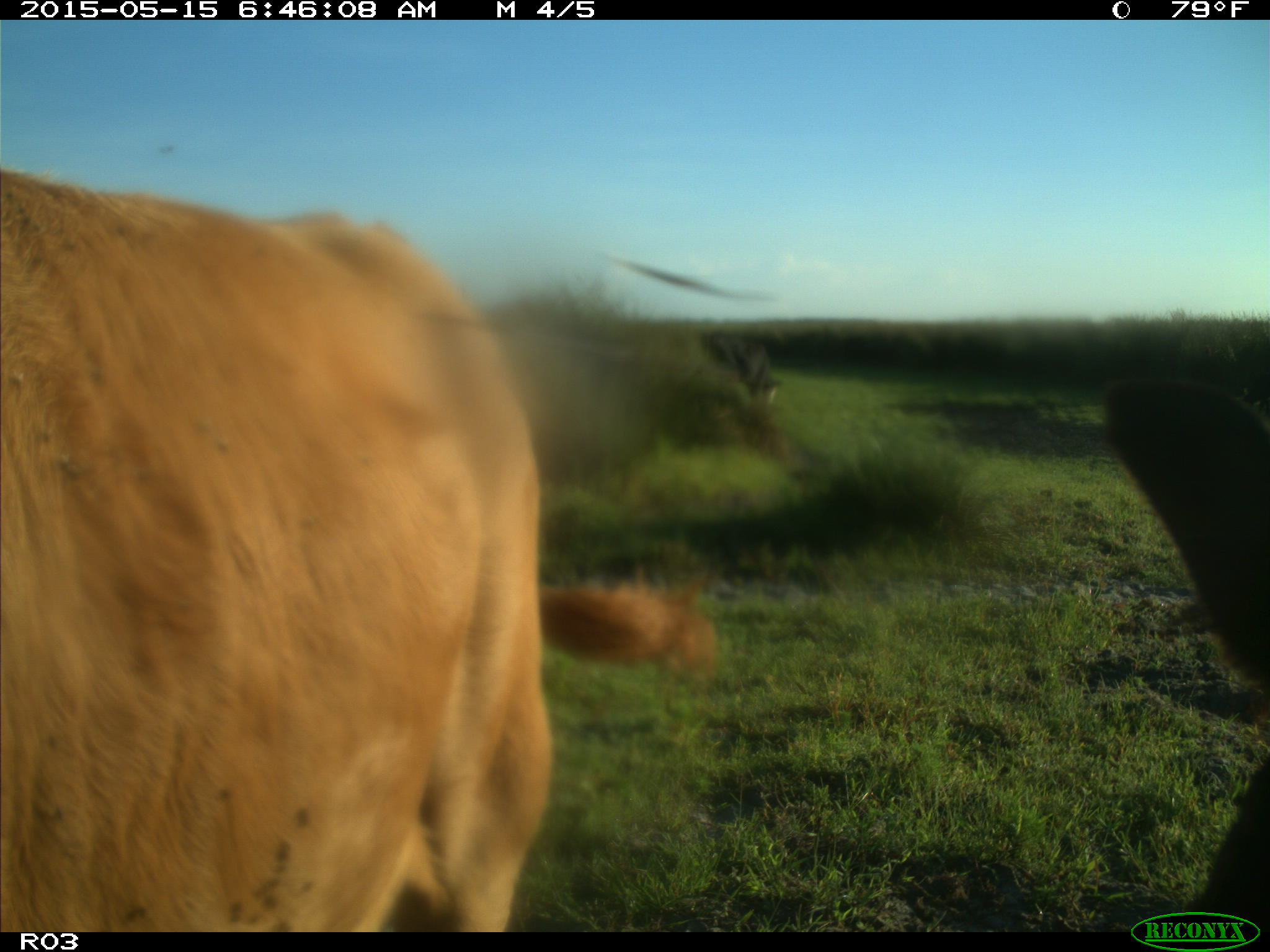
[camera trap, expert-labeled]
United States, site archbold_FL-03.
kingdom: Animalia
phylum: Chordata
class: Mammalia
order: Artiodactyla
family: Bovidae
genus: Bos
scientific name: Bos taurus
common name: domestic cow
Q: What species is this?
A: Bos taurus (domestic cow).